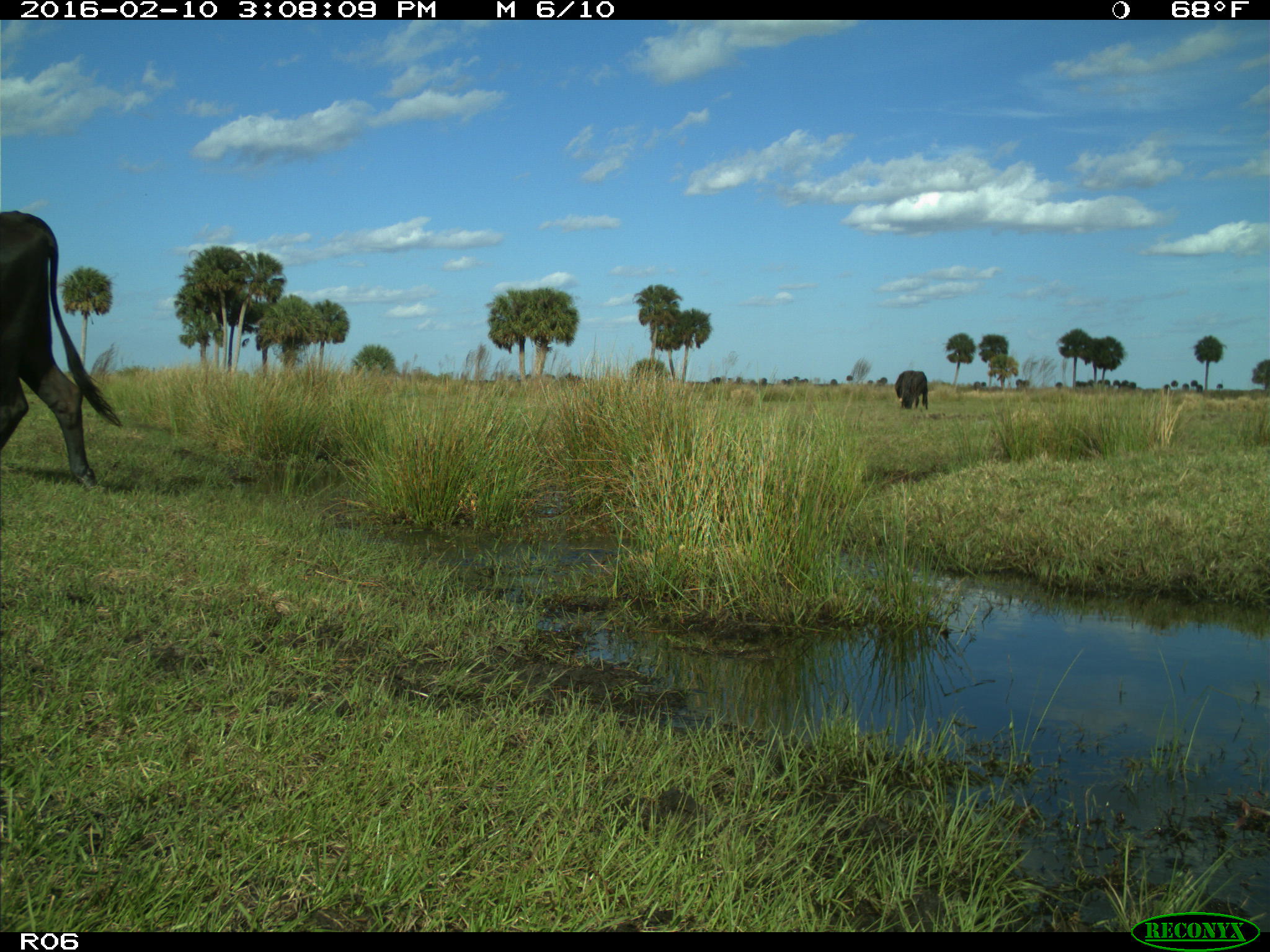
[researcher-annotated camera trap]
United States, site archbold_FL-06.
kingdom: Animalia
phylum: Chordata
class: Mammalia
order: Artiodactyla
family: Bovidae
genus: Bos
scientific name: Bos taurus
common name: domestic cow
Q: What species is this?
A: Bos taurus (domestic cow).